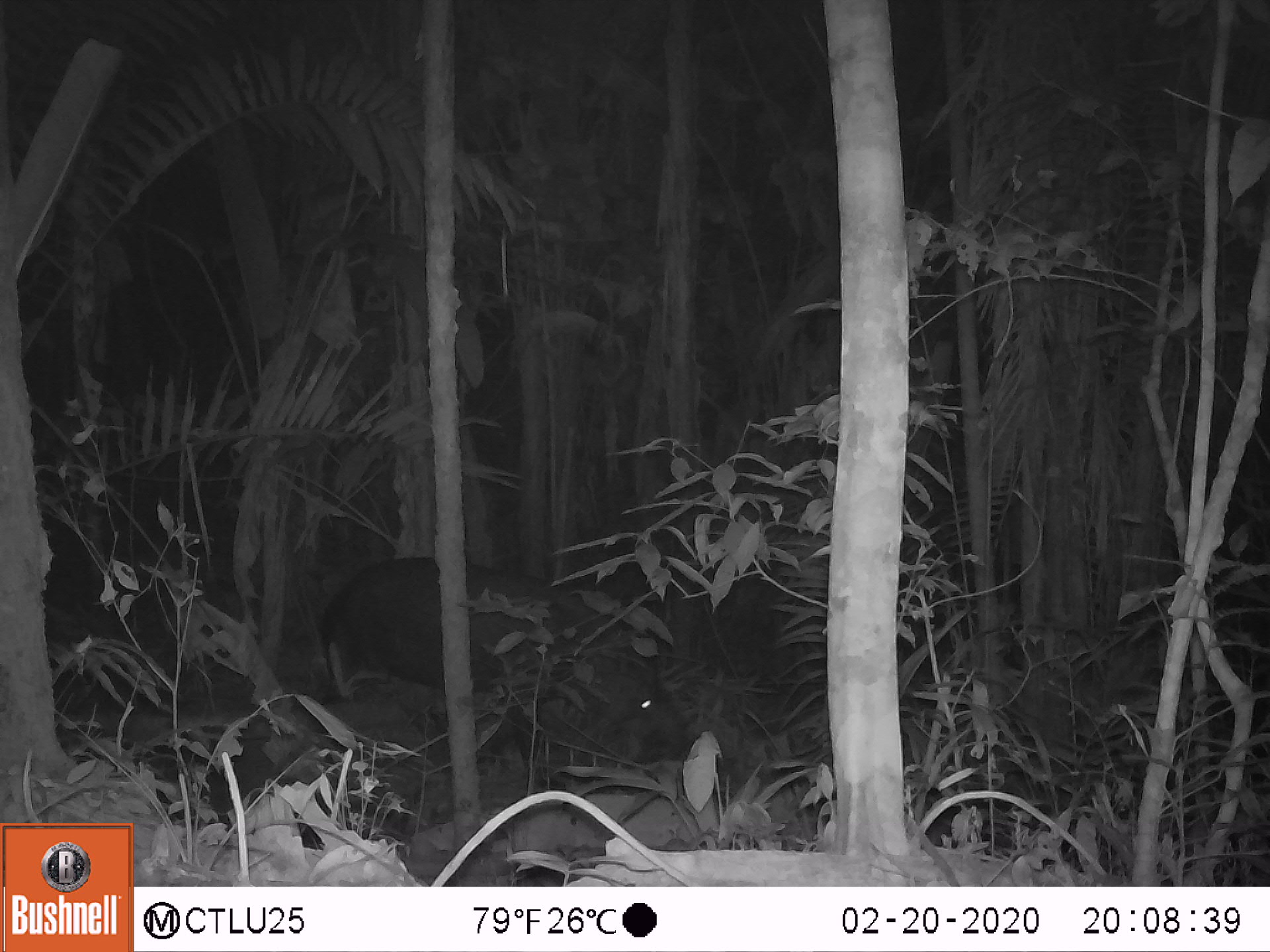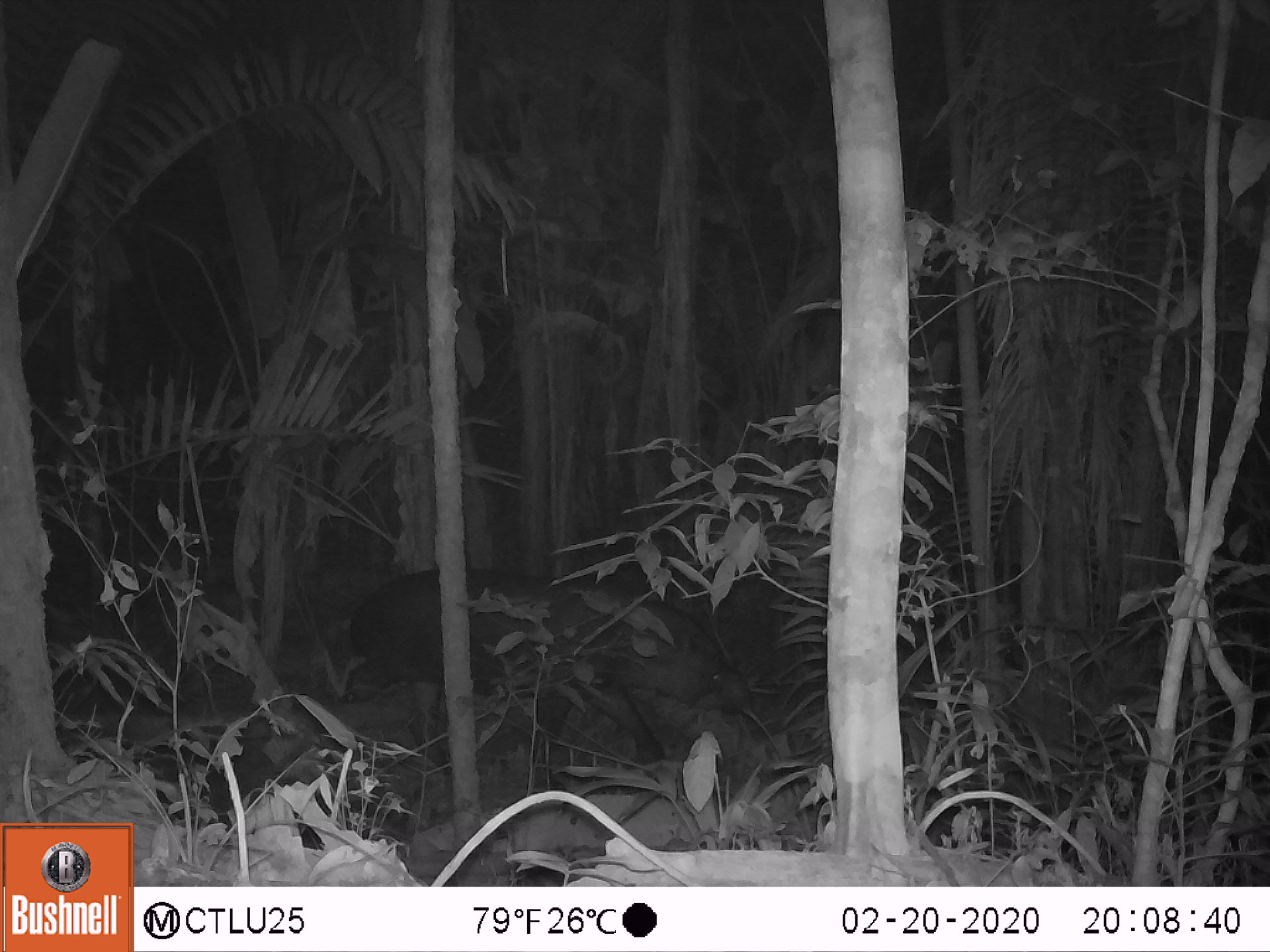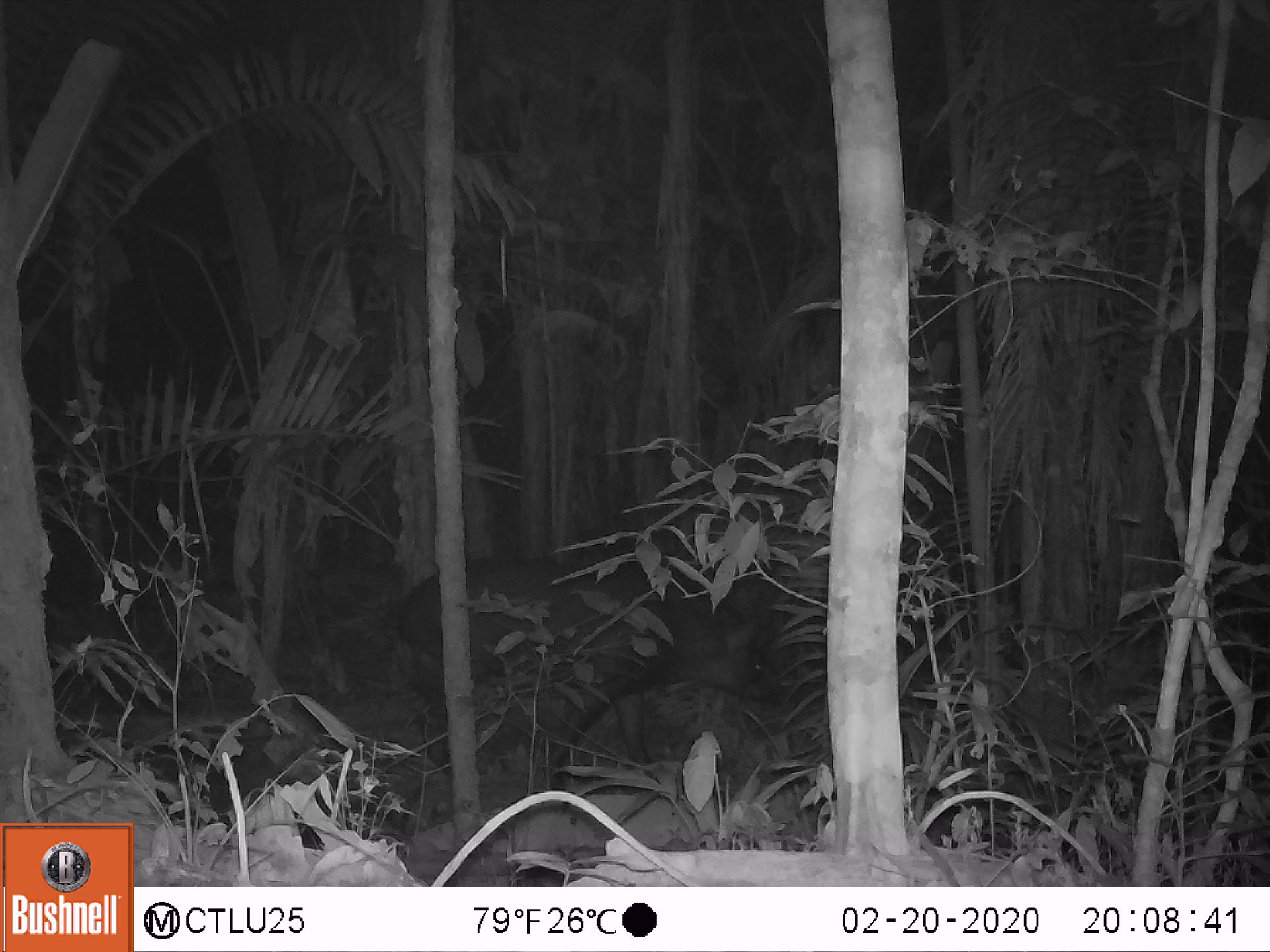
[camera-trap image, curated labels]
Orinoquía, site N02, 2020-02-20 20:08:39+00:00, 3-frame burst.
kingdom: Animalia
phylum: Chordata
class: Mammalia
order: Perissodactyla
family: Tapiridae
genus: Tapirus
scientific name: Tapirus terrestris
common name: lowland tapir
Lowland tapir (Tapirus terrestris).